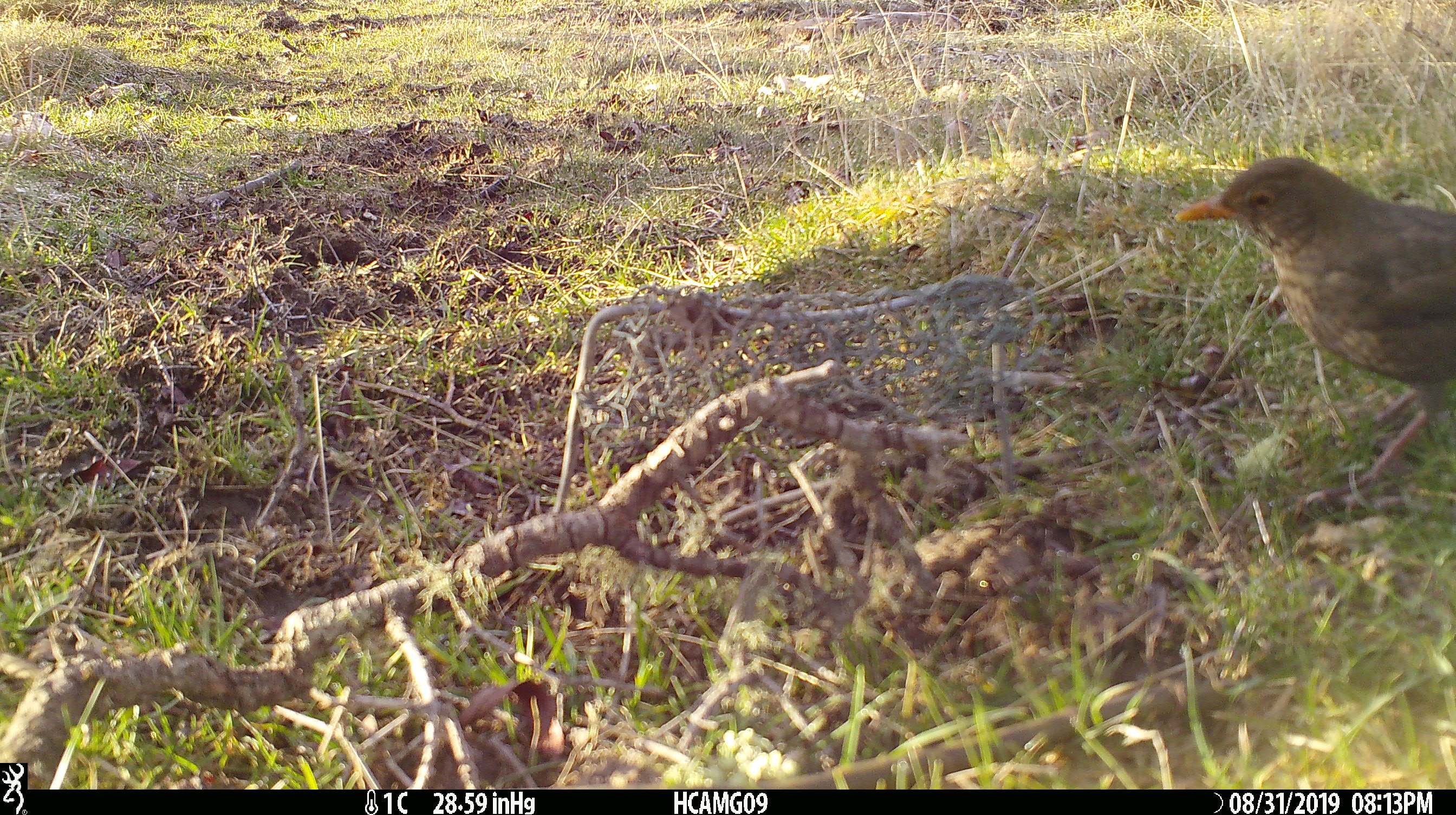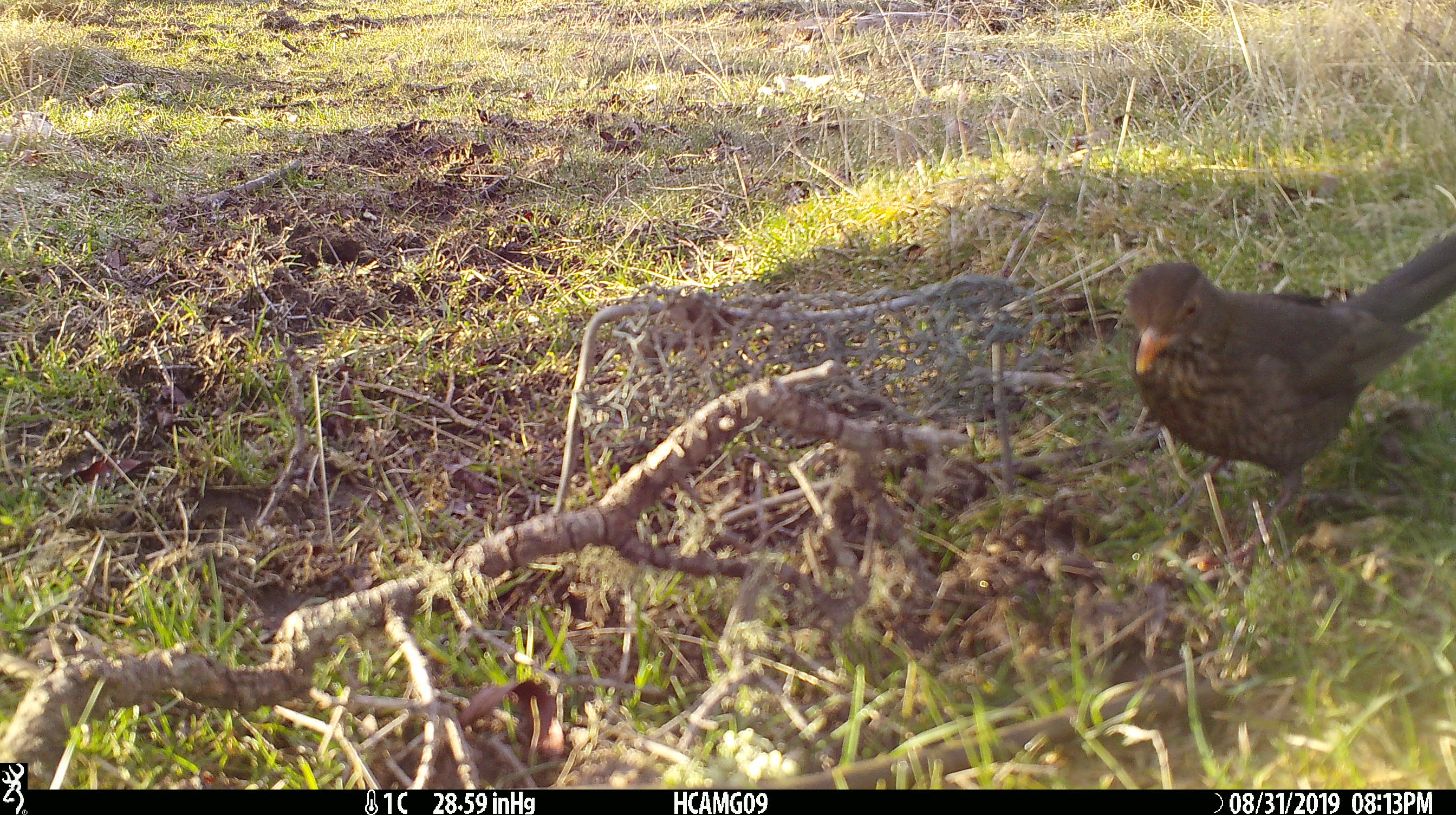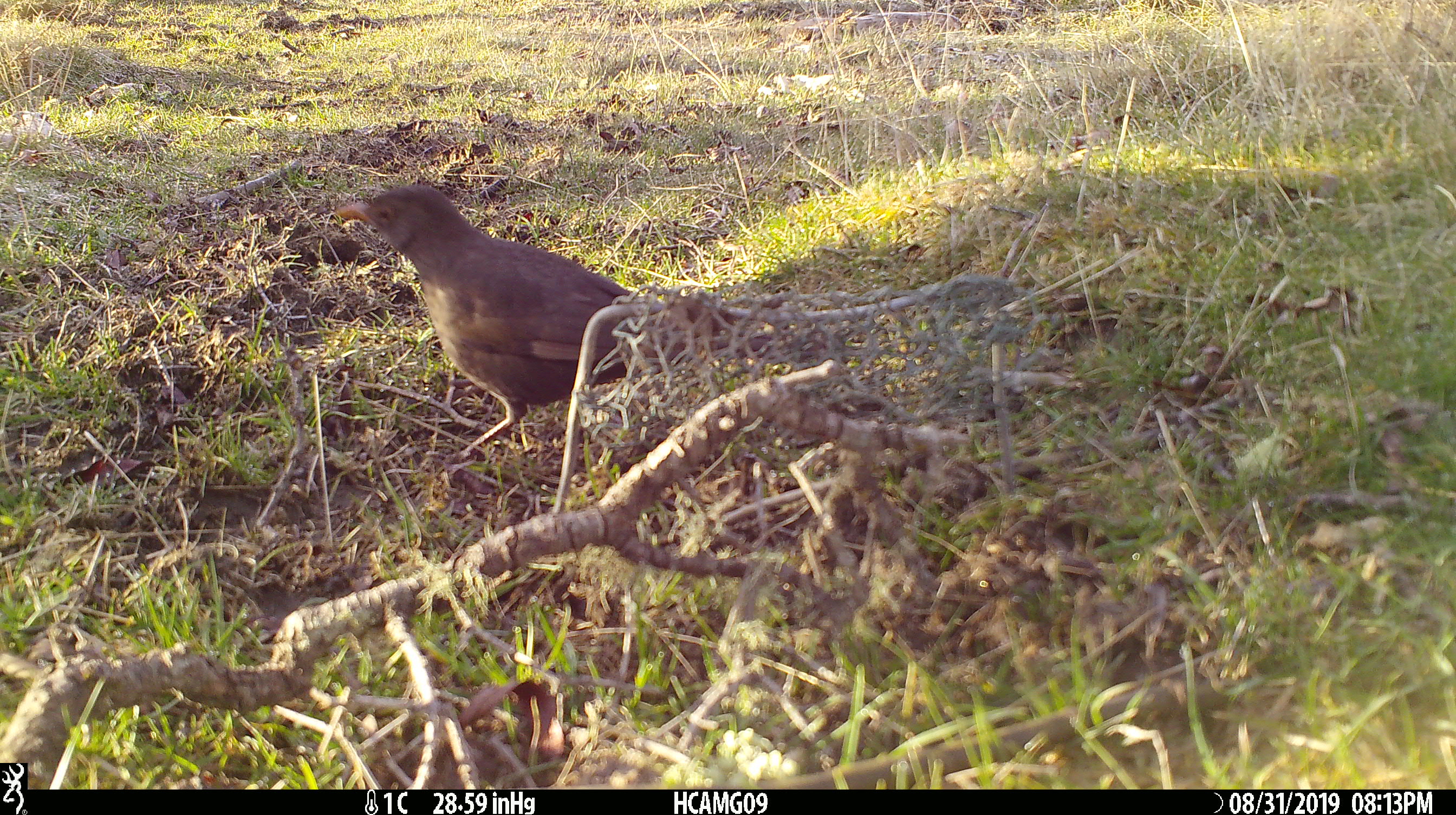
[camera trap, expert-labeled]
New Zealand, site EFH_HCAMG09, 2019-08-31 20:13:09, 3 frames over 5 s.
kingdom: Animalia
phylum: Chordata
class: Aves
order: Passeriformes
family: Turdidae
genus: Turdus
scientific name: Turdus merula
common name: eurasian blackbird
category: blackbird